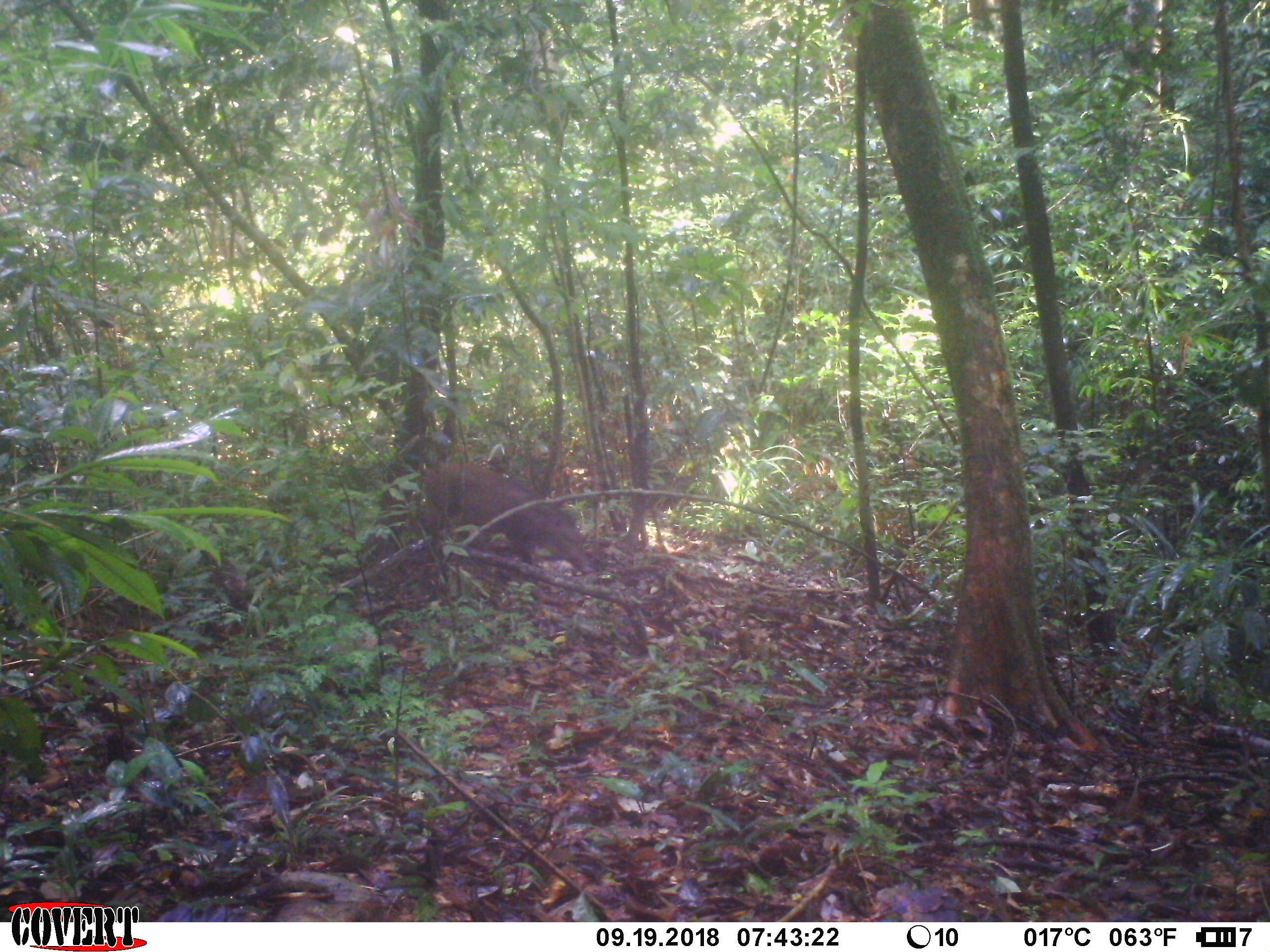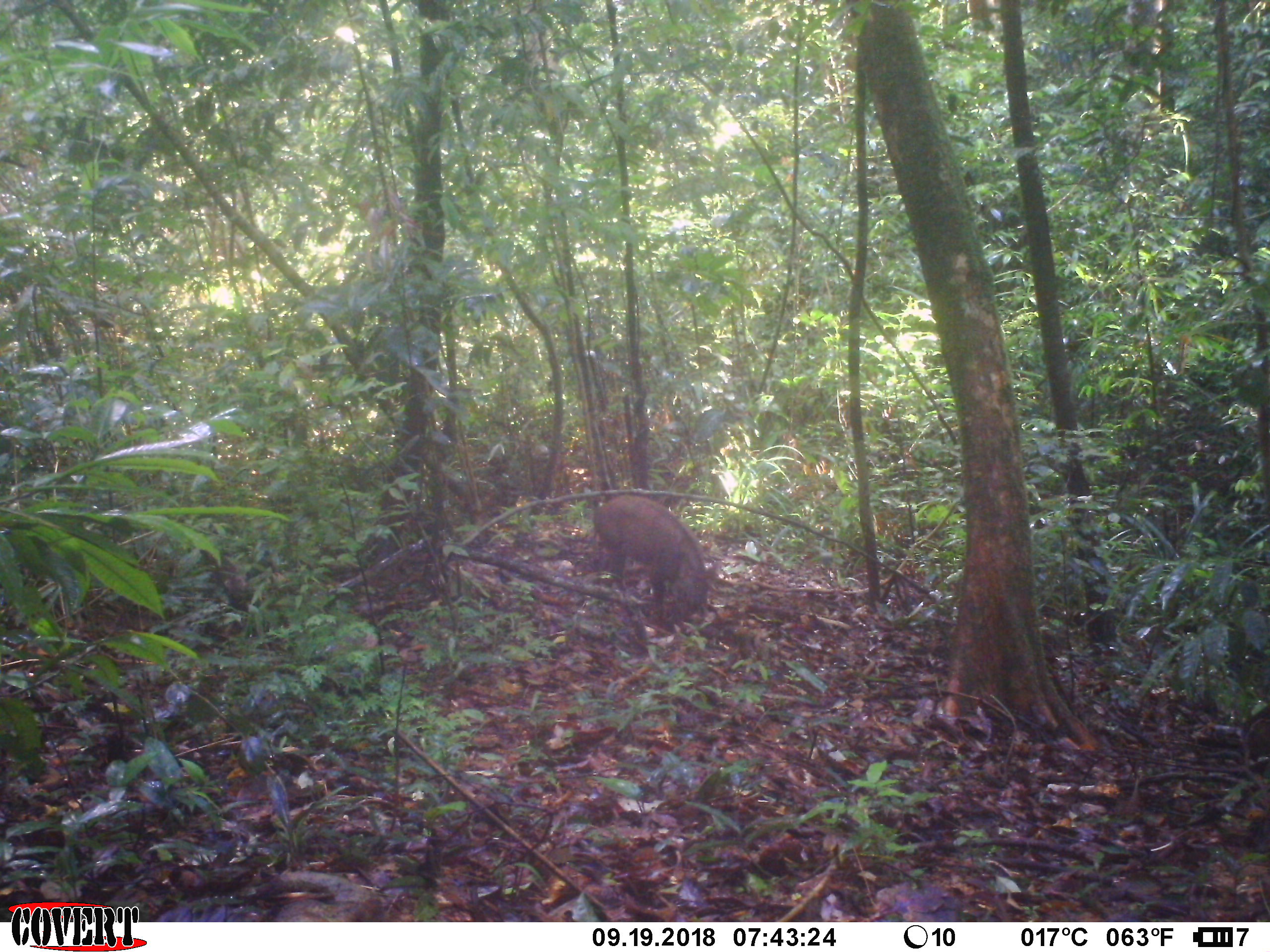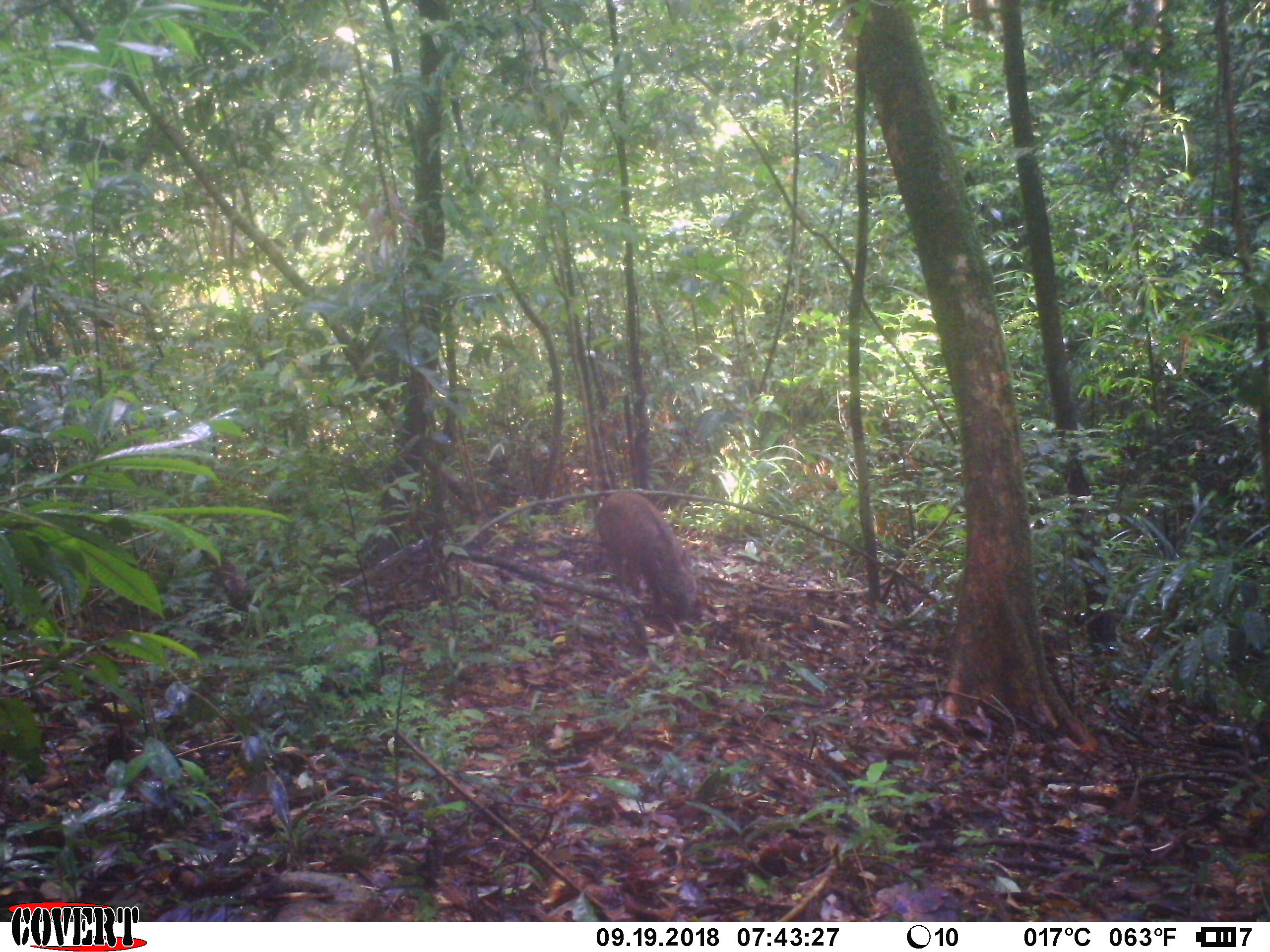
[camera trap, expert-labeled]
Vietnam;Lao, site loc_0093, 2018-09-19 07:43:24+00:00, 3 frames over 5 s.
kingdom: Animalia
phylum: Chordata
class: Mammalia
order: Artiodactyla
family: Suidae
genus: Sus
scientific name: Sus scrofa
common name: eurasian wild pig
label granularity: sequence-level